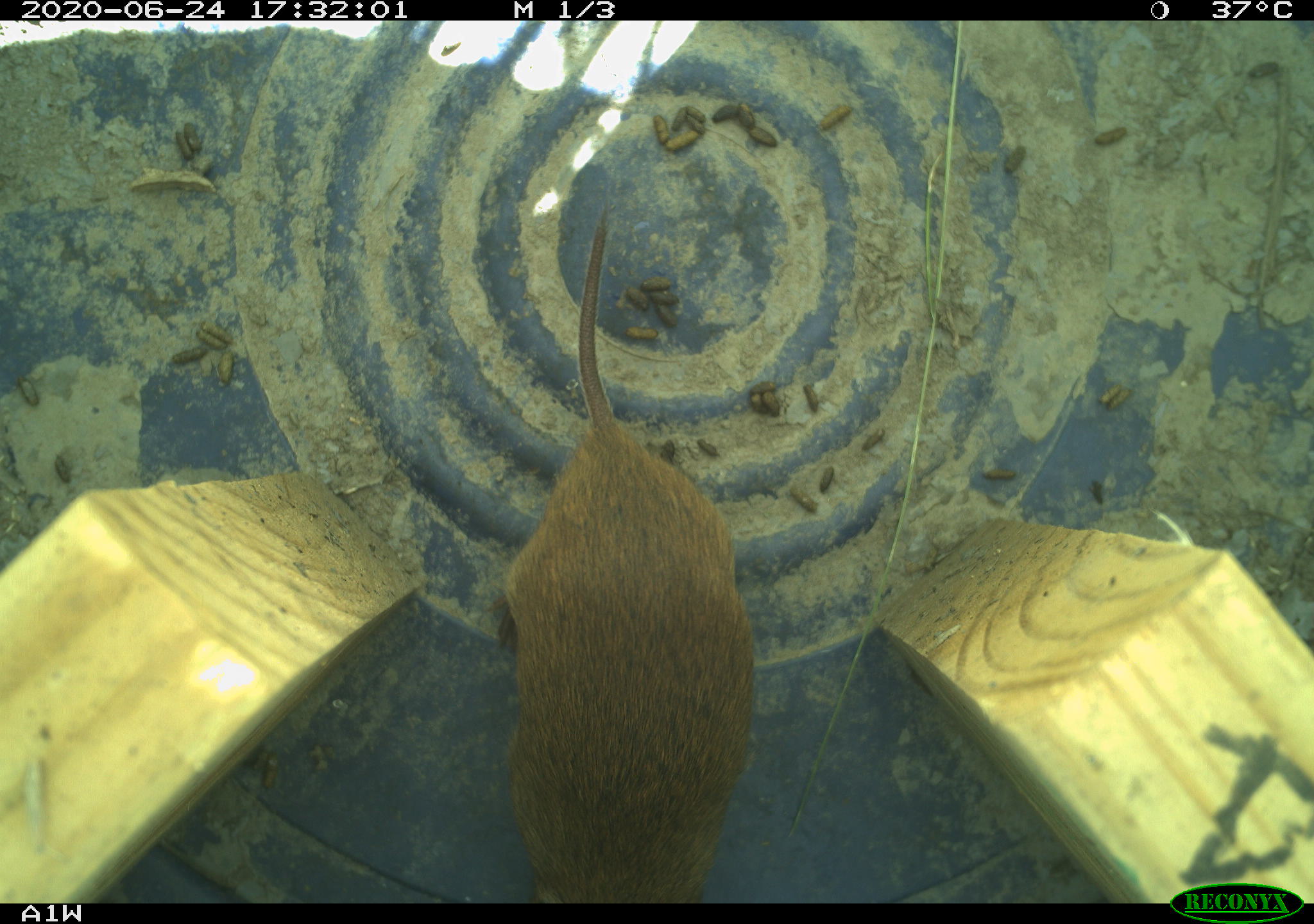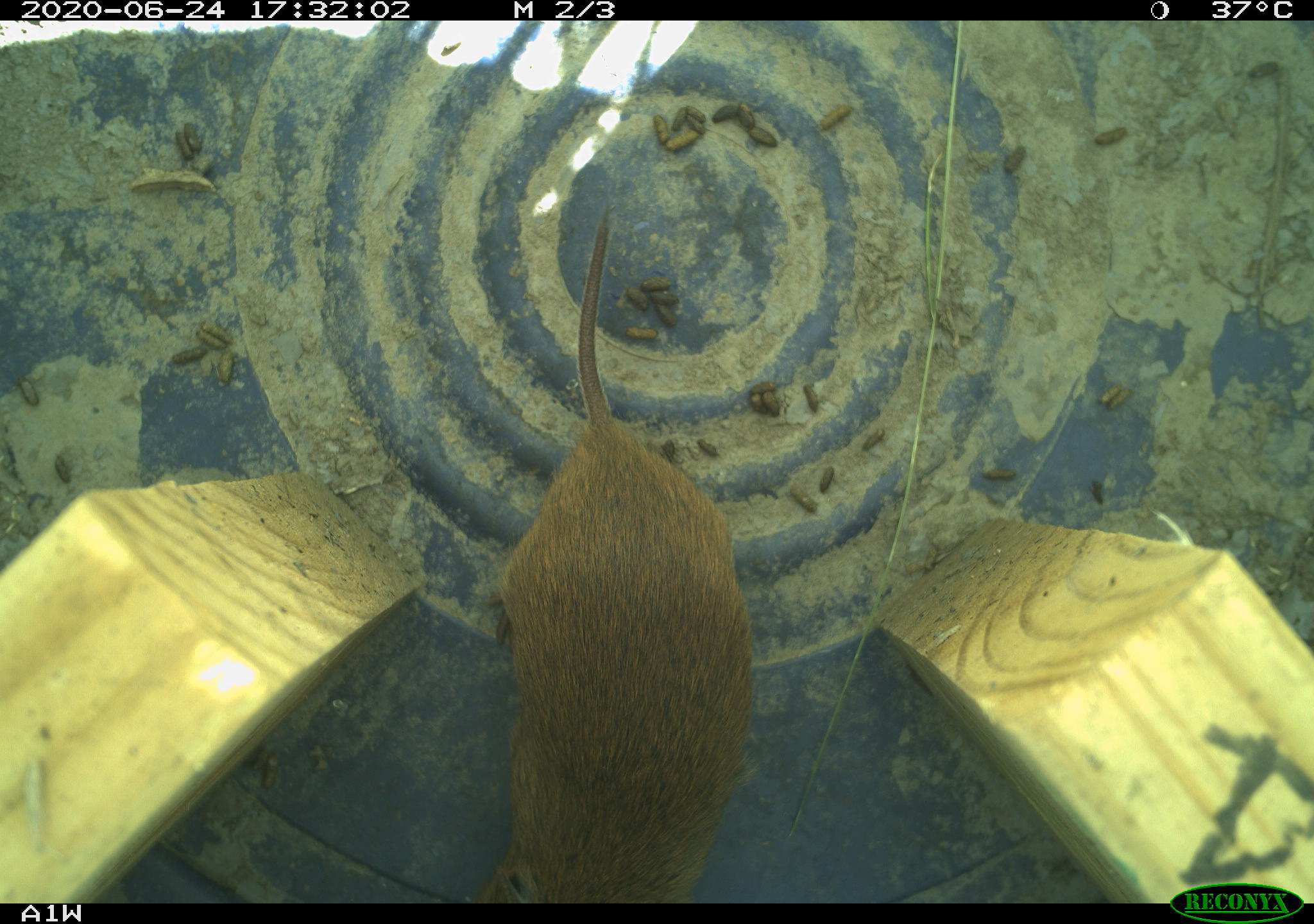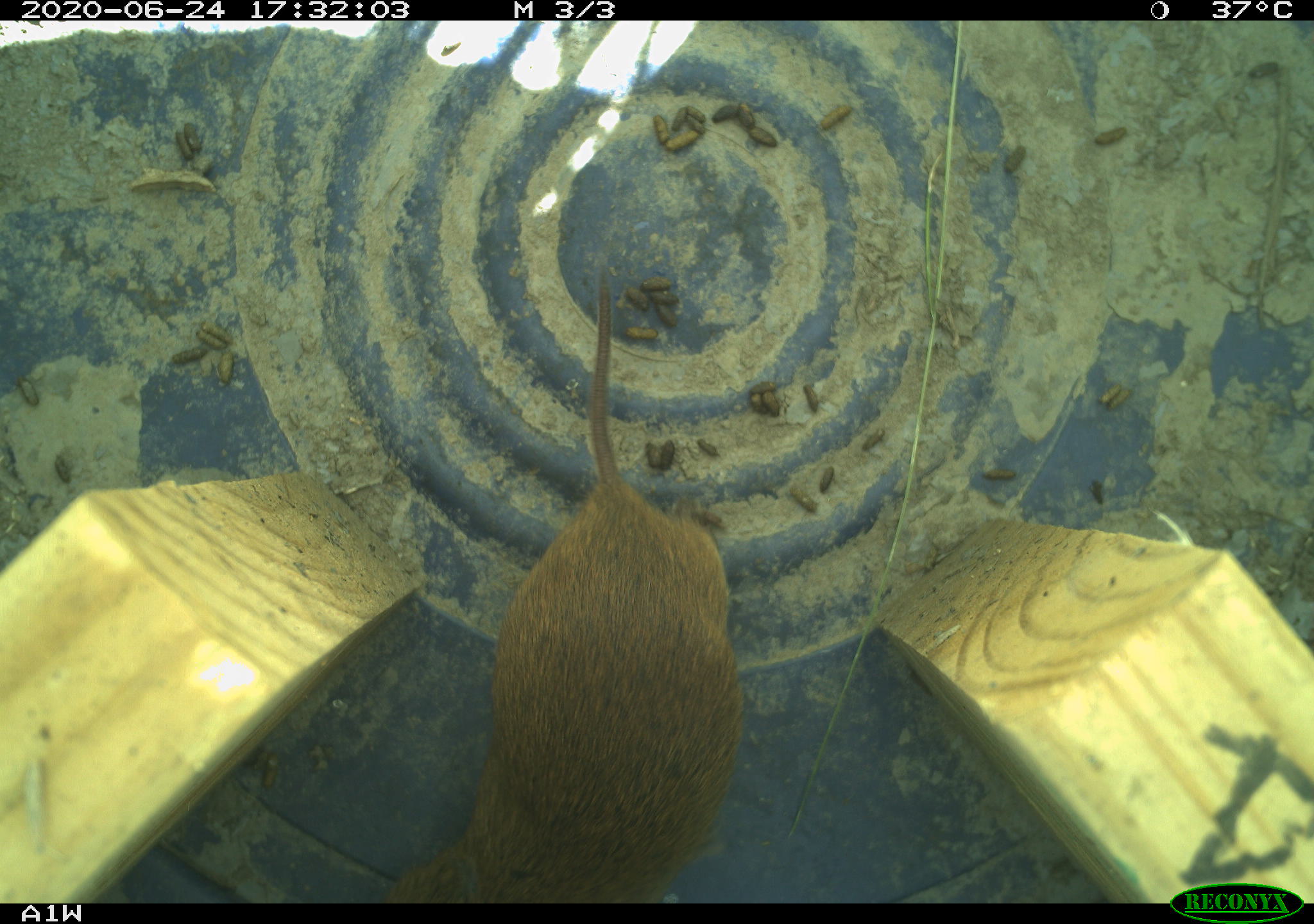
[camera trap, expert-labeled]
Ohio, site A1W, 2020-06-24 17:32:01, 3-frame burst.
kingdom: Animalia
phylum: Chordata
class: Mammalia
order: Rodentia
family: Cricetidae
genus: Microtus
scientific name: Microtus pennsylvanicus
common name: meadow vole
Meadow vole (Microtus pennsylvanicus).